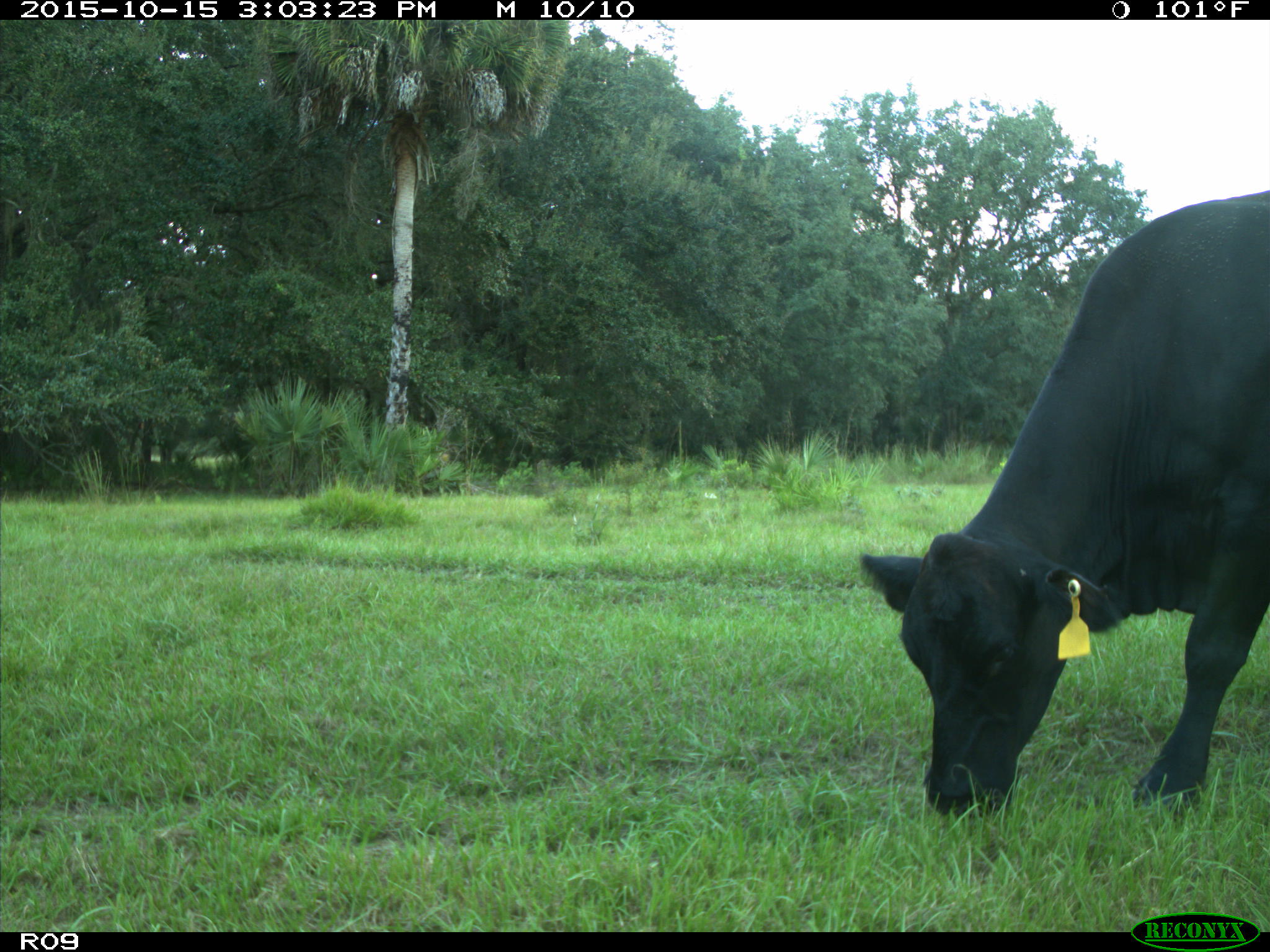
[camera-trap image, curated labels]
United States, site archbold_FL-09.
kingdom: Animalia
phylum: Chordata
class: Mammalia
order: Artiodactyla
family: Bovidae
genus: Bos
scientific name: Bos taurus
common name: domestic cow